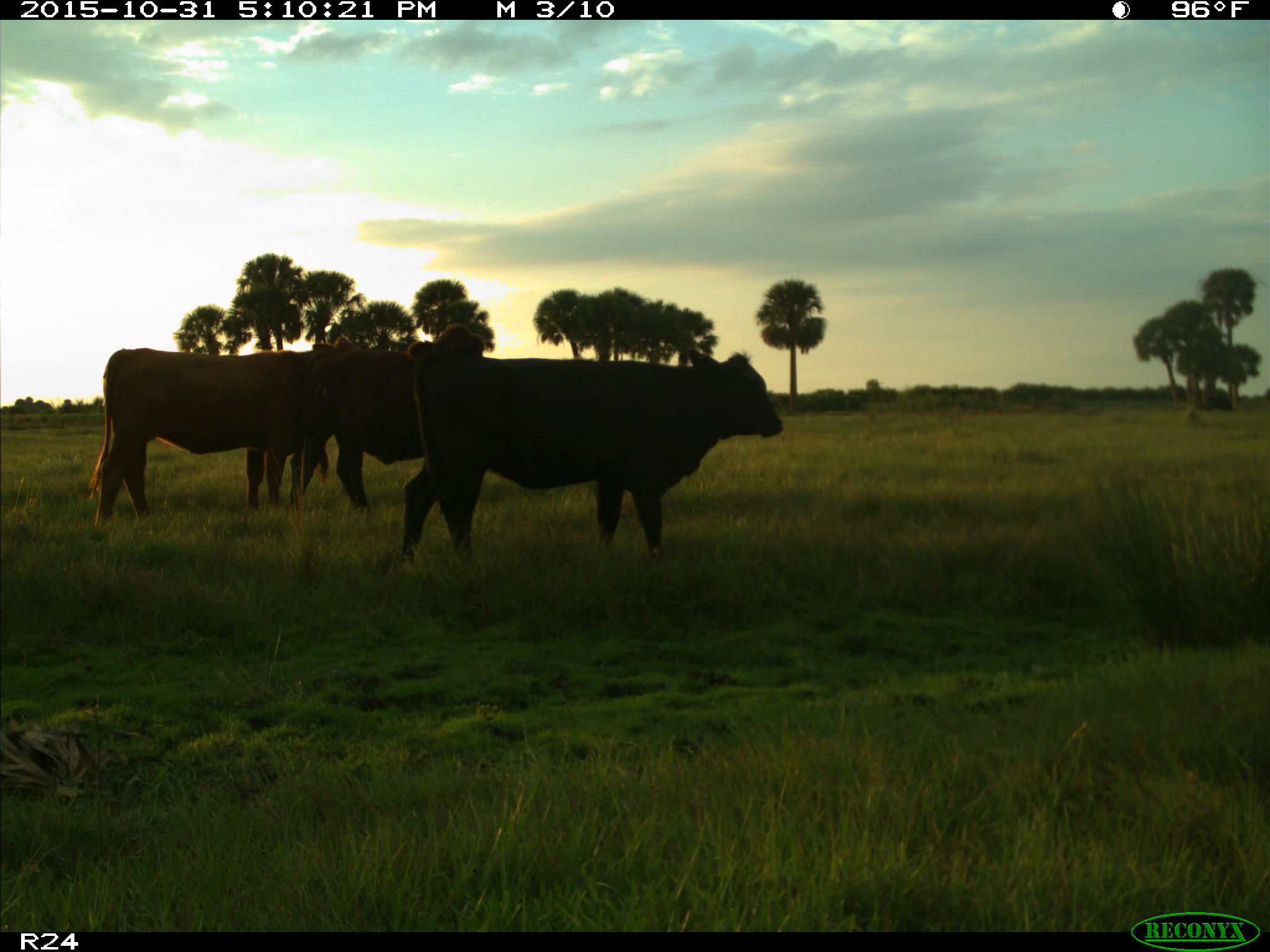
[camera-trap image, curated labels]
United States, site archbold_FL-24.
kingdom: Animalia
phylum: Chordata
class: Mammalia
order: Artiodactyla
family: Bovidae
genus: Bos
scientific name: Bos taurus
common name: domestic cow